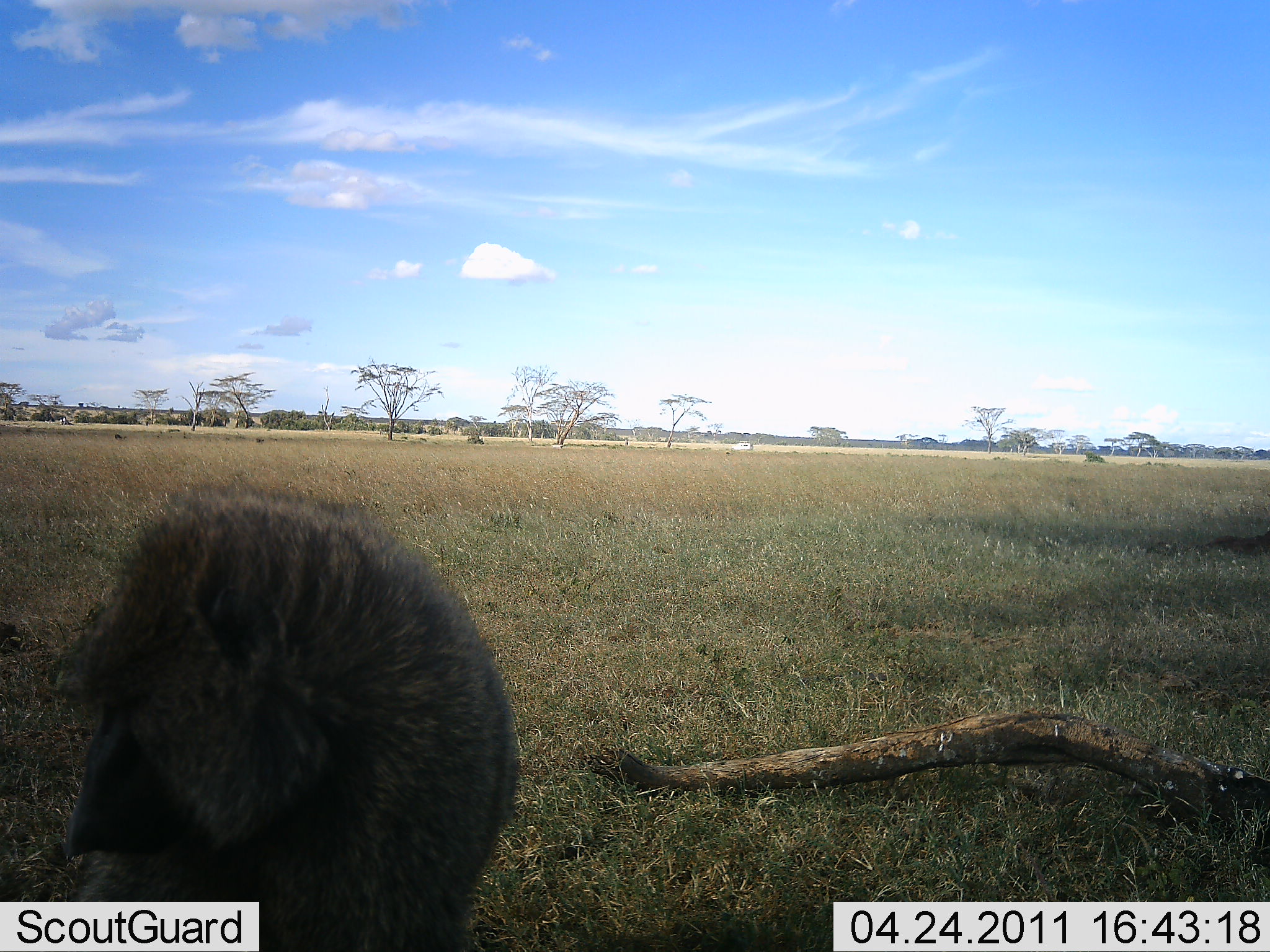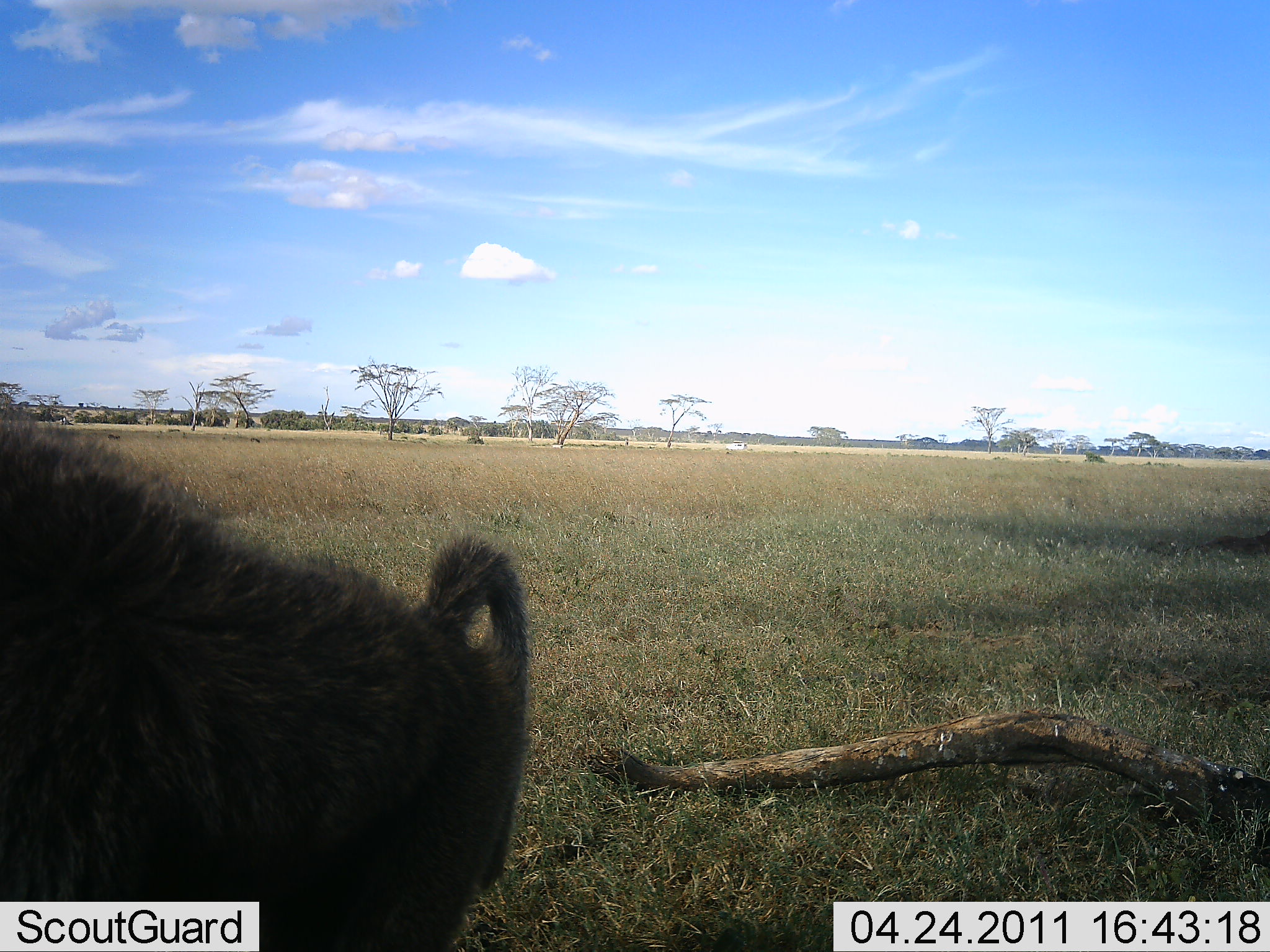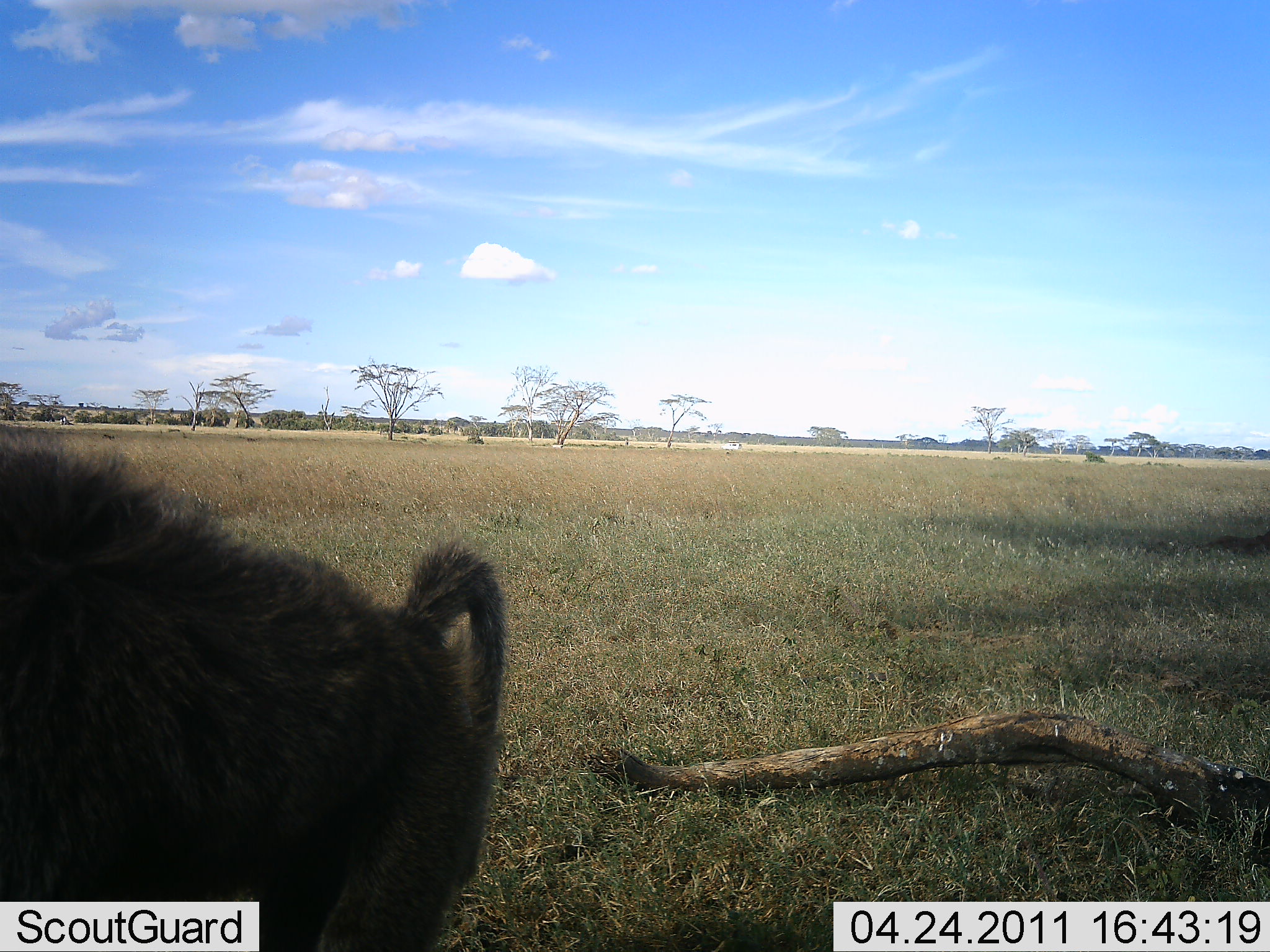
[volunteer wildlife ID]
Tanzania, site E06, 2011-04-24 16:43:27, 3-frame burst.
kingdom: Animalia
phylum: Chordata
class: Mammalia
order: Primates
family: Cercopithecidae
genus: Papio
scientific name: Papio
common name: baboon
Baboon (Papio), count 1. Behavior (volunteer vote fractions): standing 36%, resting 9%, moving 64%, interacting 0%. Young present (vote fraction): 0%. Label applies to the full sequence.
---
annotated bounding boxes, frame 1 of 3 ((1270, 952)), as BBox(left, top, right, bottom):
animal: BBox(62, 486, 519, 952)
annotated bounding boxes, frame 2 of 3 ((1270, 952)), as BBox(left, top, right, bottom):
animal: BBox(1, 412, 529, 952)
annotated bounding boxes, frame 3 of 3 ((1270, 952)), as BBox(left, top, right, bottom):
animal: BBox(0, 430, 506, 952)